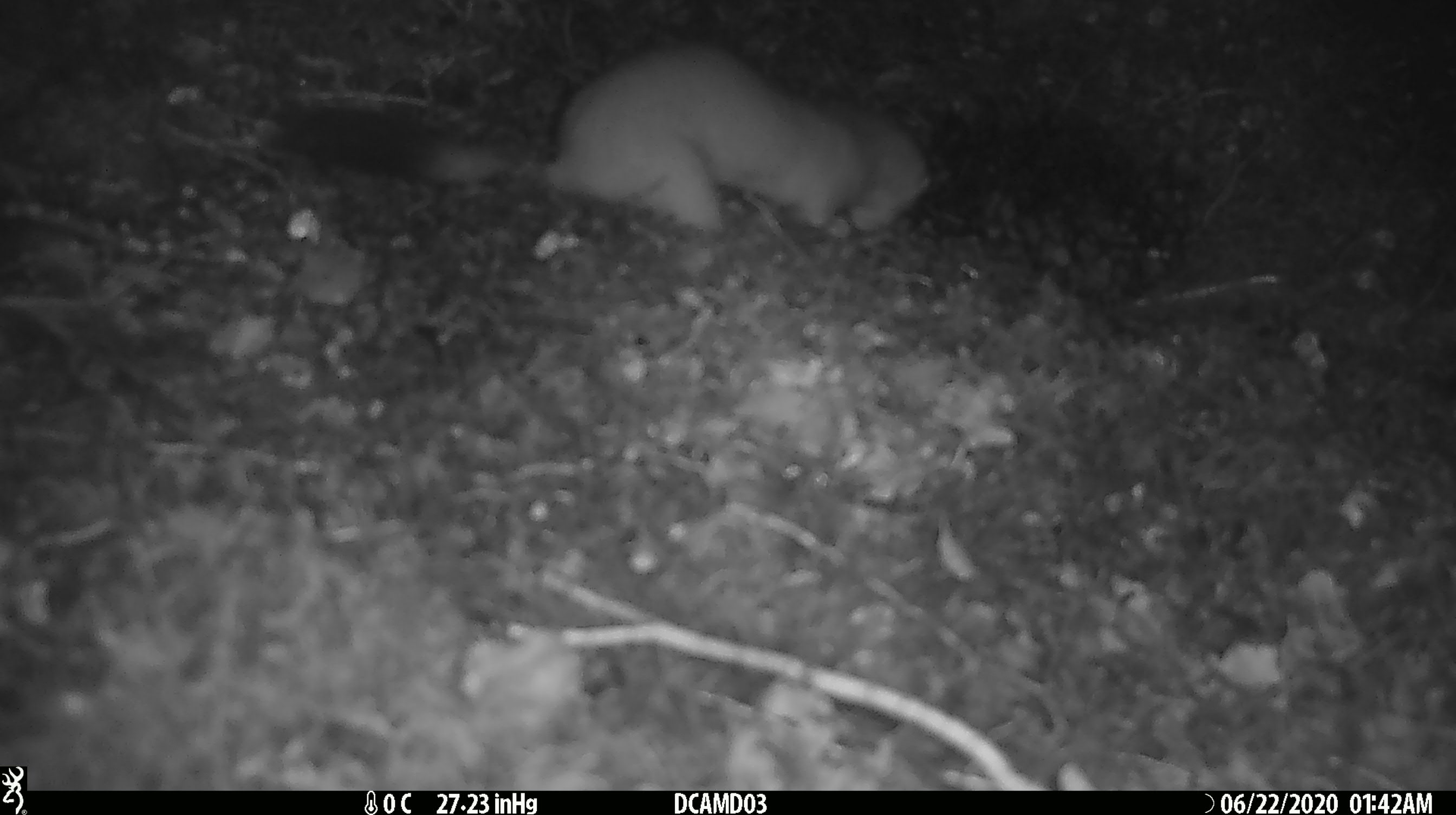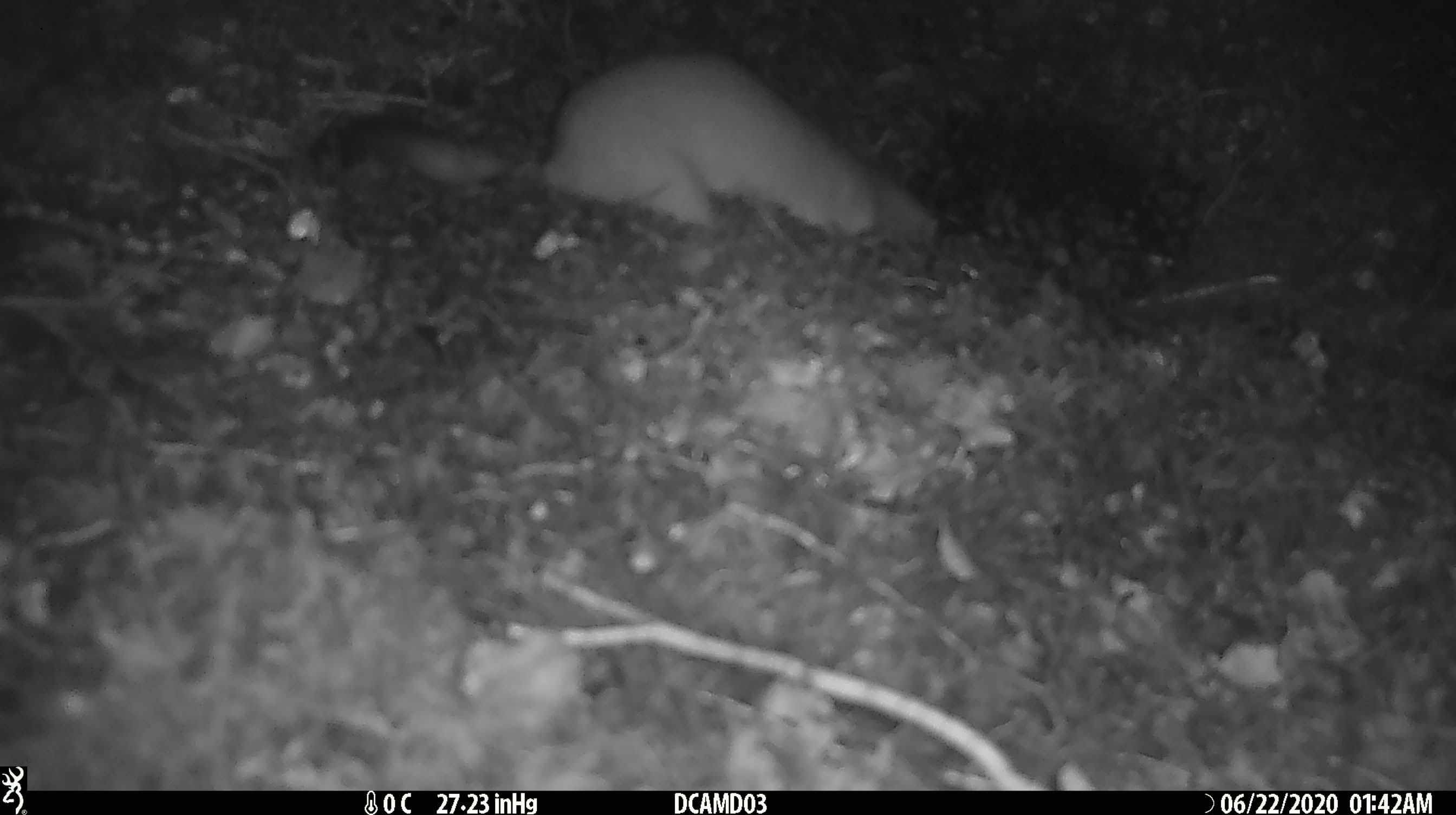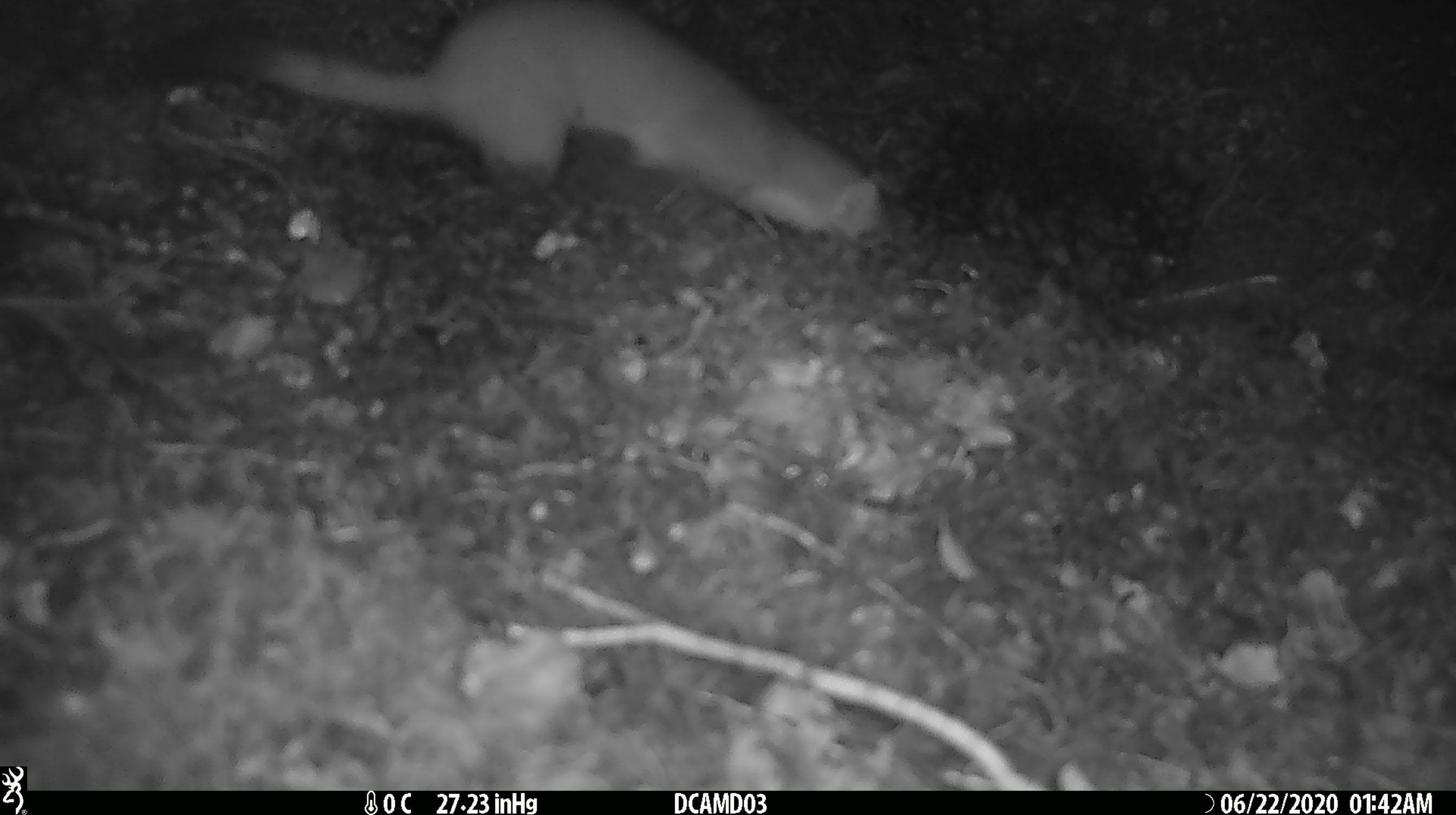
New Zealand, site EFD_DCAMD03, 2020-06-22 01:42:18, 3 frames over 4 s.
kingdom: Animalia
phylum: Chordata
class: Mammalia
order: Carnivora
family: Mustelidae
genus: Mustela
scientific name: Mustela erminea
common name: stoat